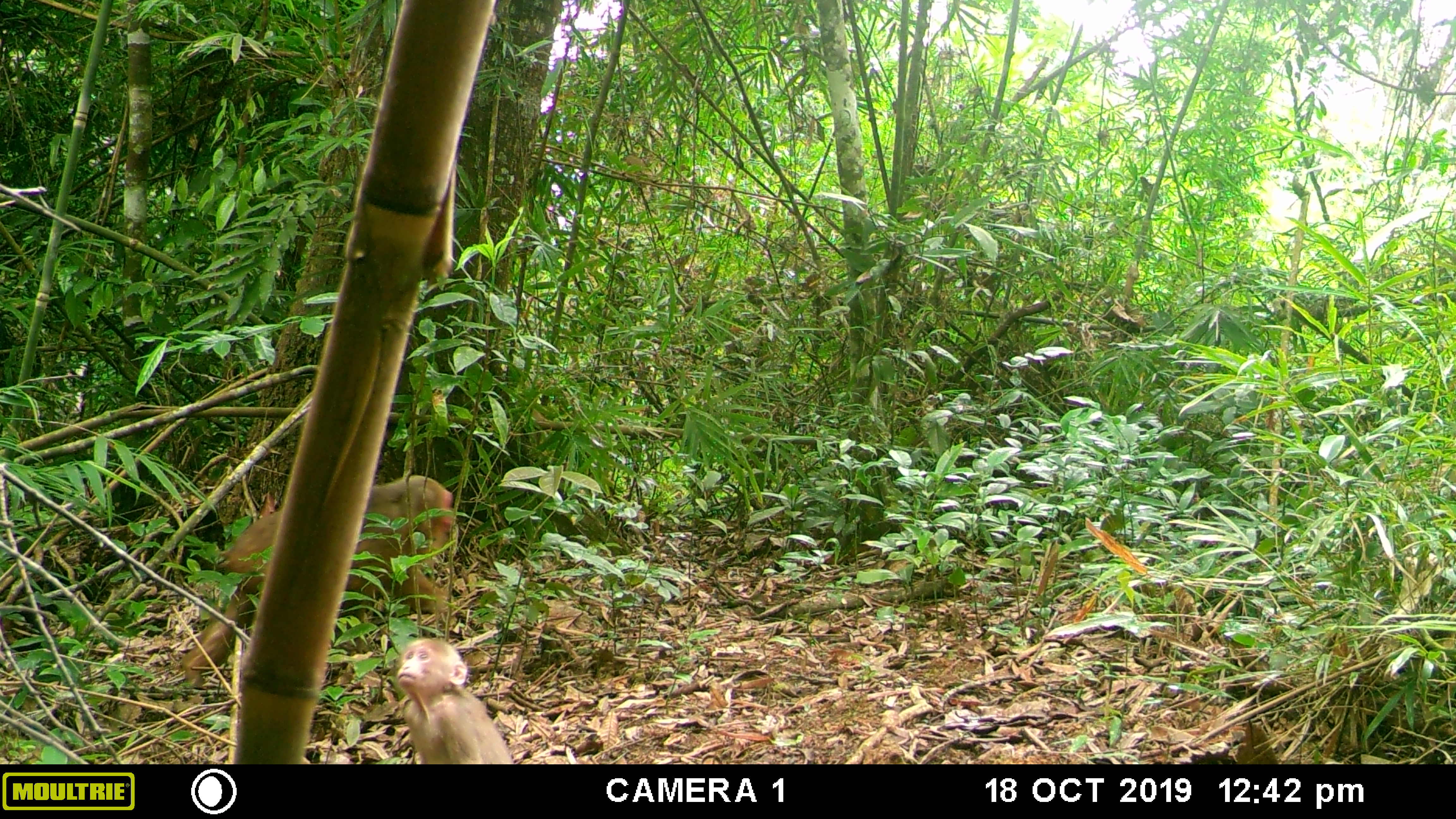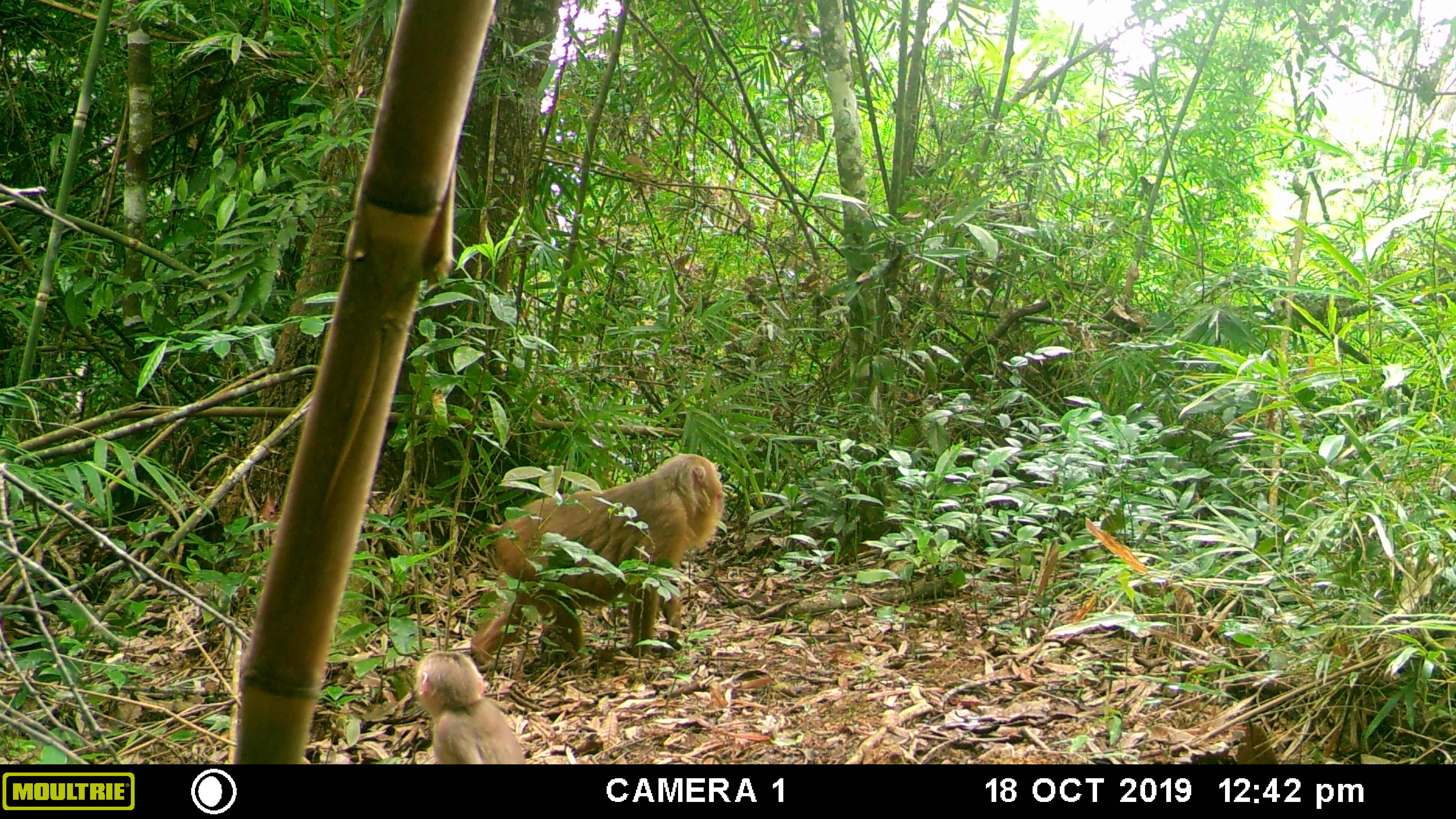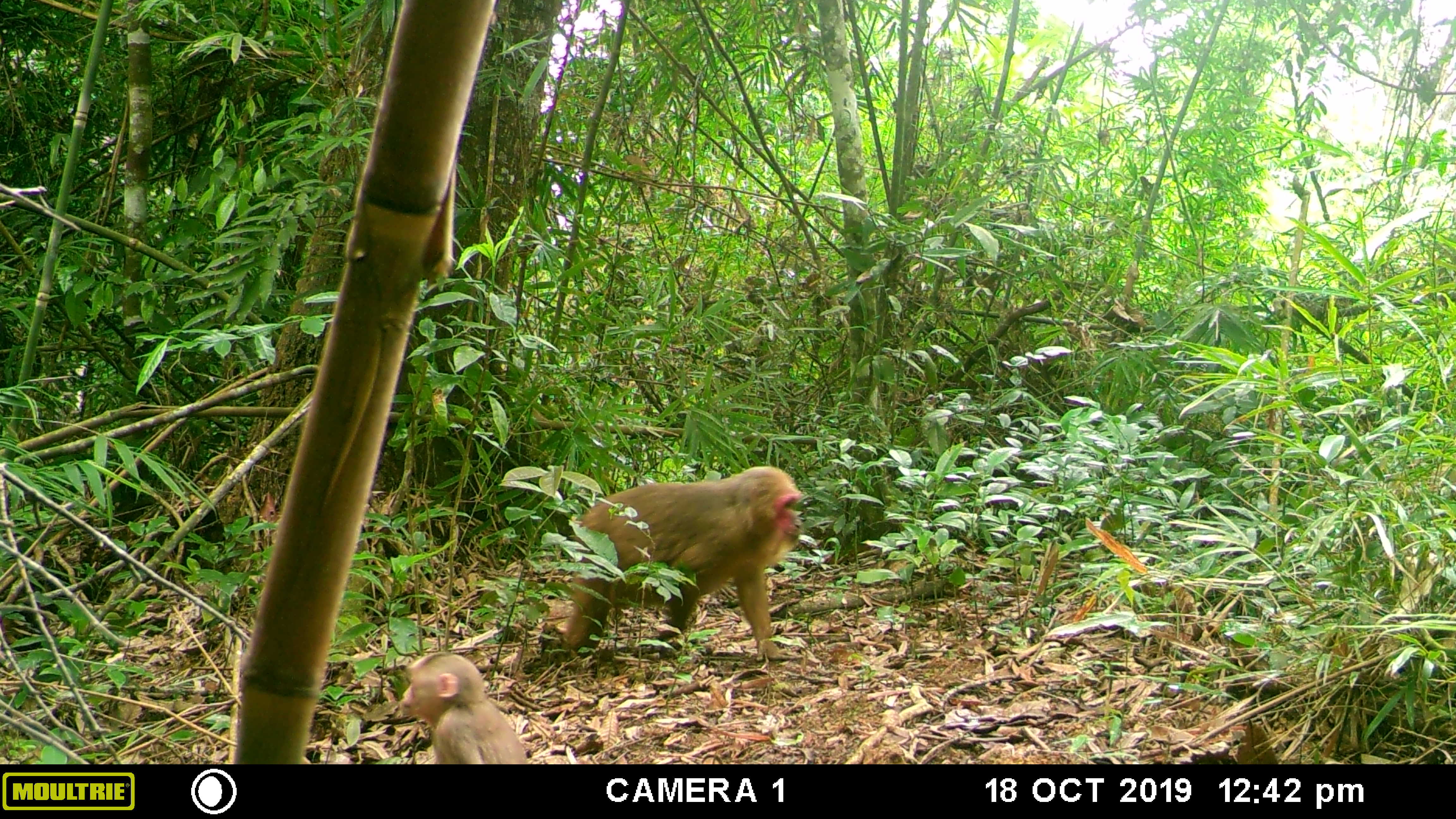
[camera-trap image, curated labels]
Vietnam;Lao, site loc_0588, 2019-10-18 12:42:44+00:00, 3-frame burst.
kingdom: Animalia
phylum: Chordata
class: Mammalia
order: Primates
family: Cercopithecidae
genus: Macaca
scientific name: Macaca arctoides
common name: stump-tailed macaque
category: stump tailed macaque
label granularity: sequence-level